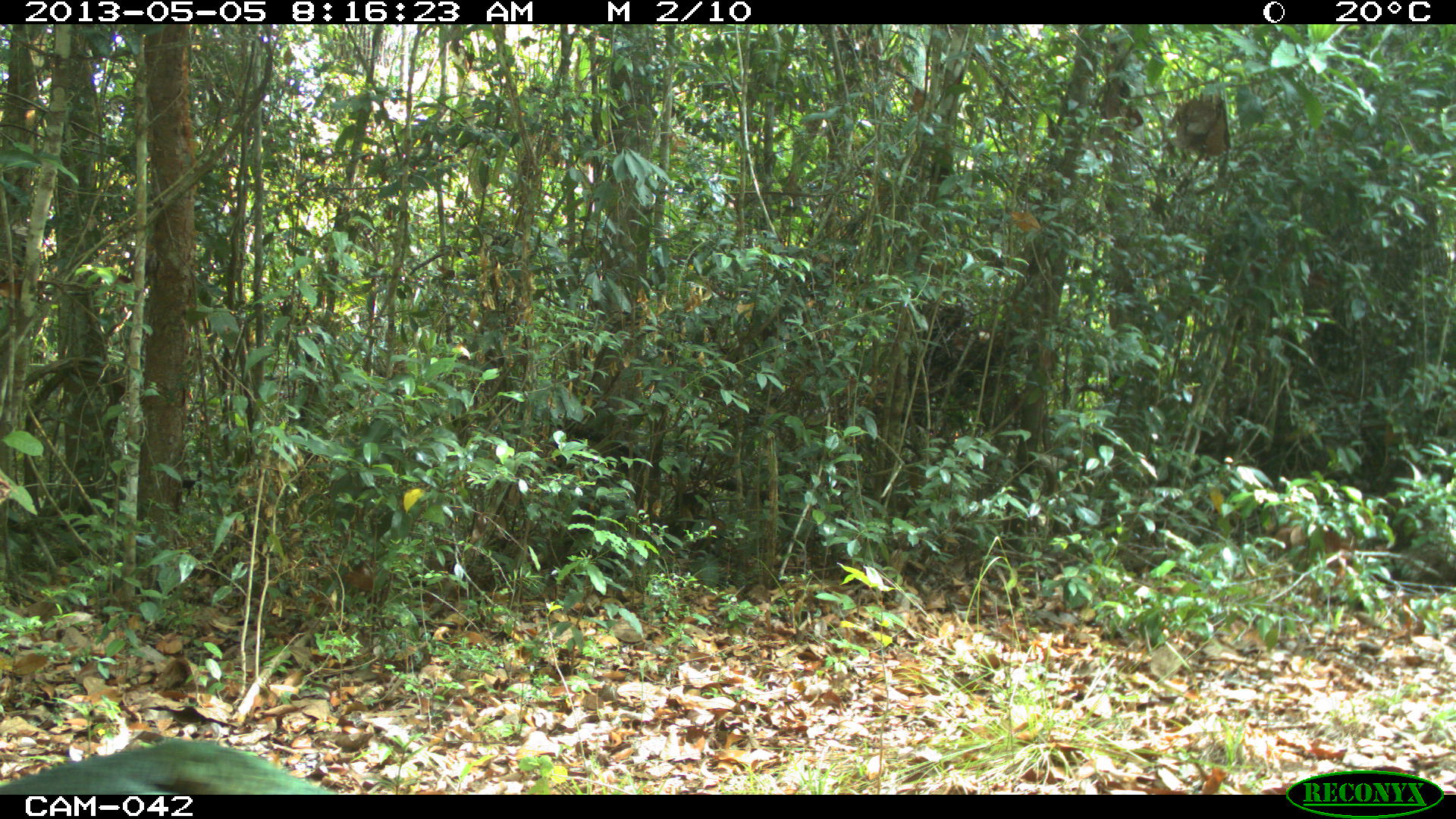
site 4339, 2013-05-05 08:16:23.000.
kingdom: Animalia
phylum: Chordata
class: Aves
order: Galliformes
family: Phasianidae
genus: Meleagris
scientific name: Meleagris ocellata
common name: ocellated turkey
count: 2